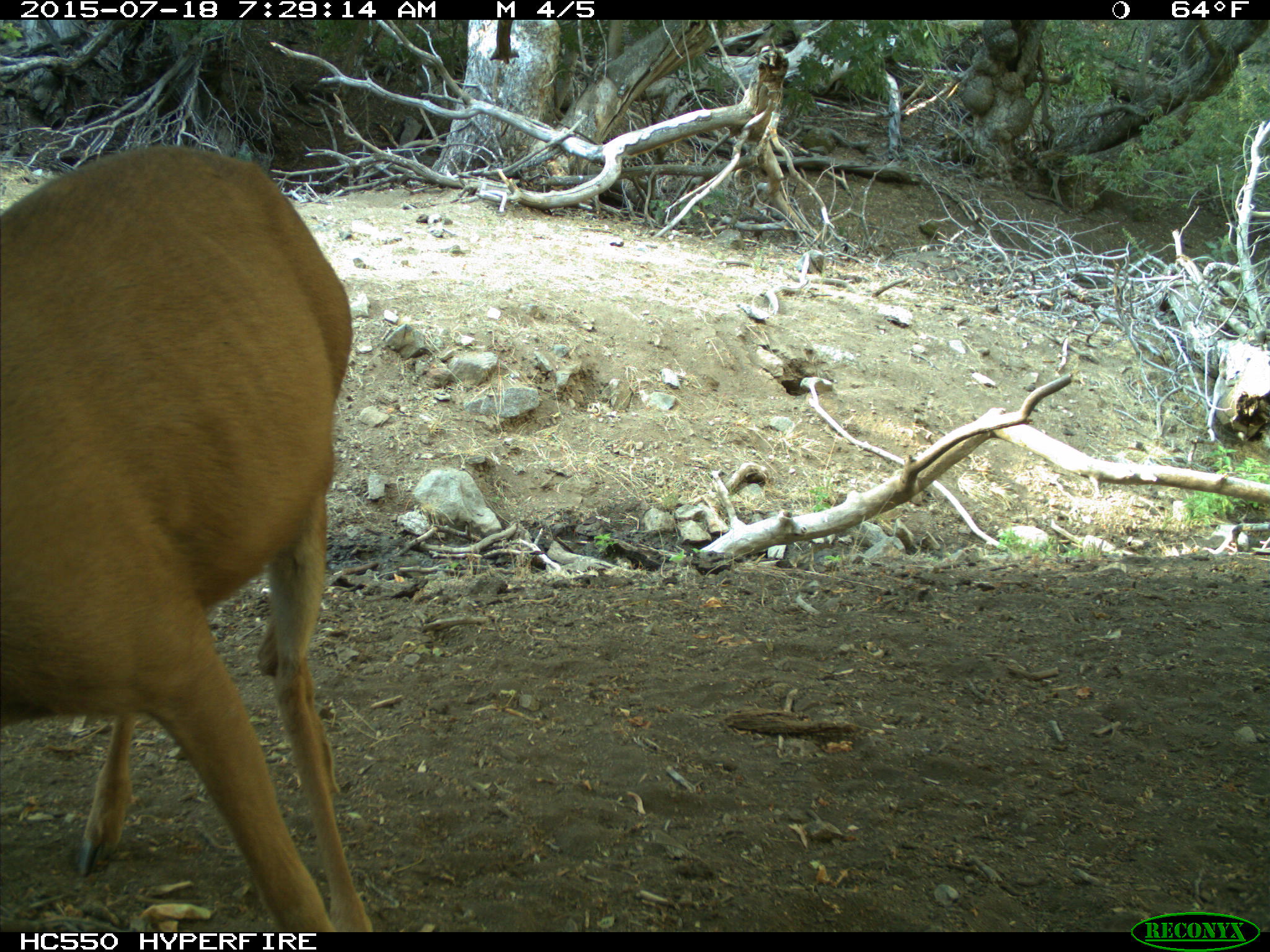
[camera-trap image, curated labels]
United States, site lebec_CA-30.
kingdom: Animalia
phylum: Chordata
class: Mammalia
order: Artiodactyla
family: Cervidae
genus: Odocoileus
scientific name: Odocoileus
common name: deer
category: unidentified deer